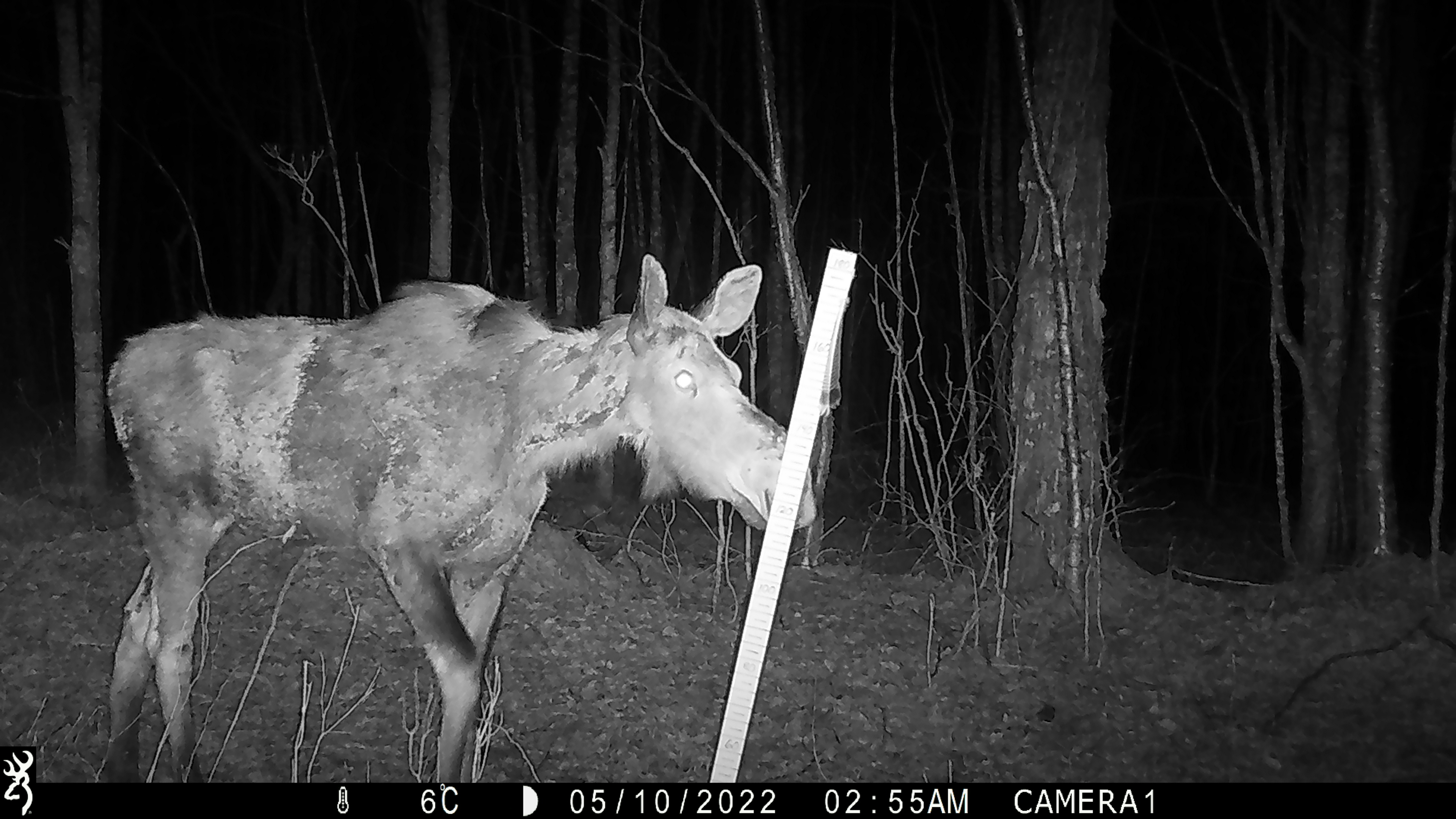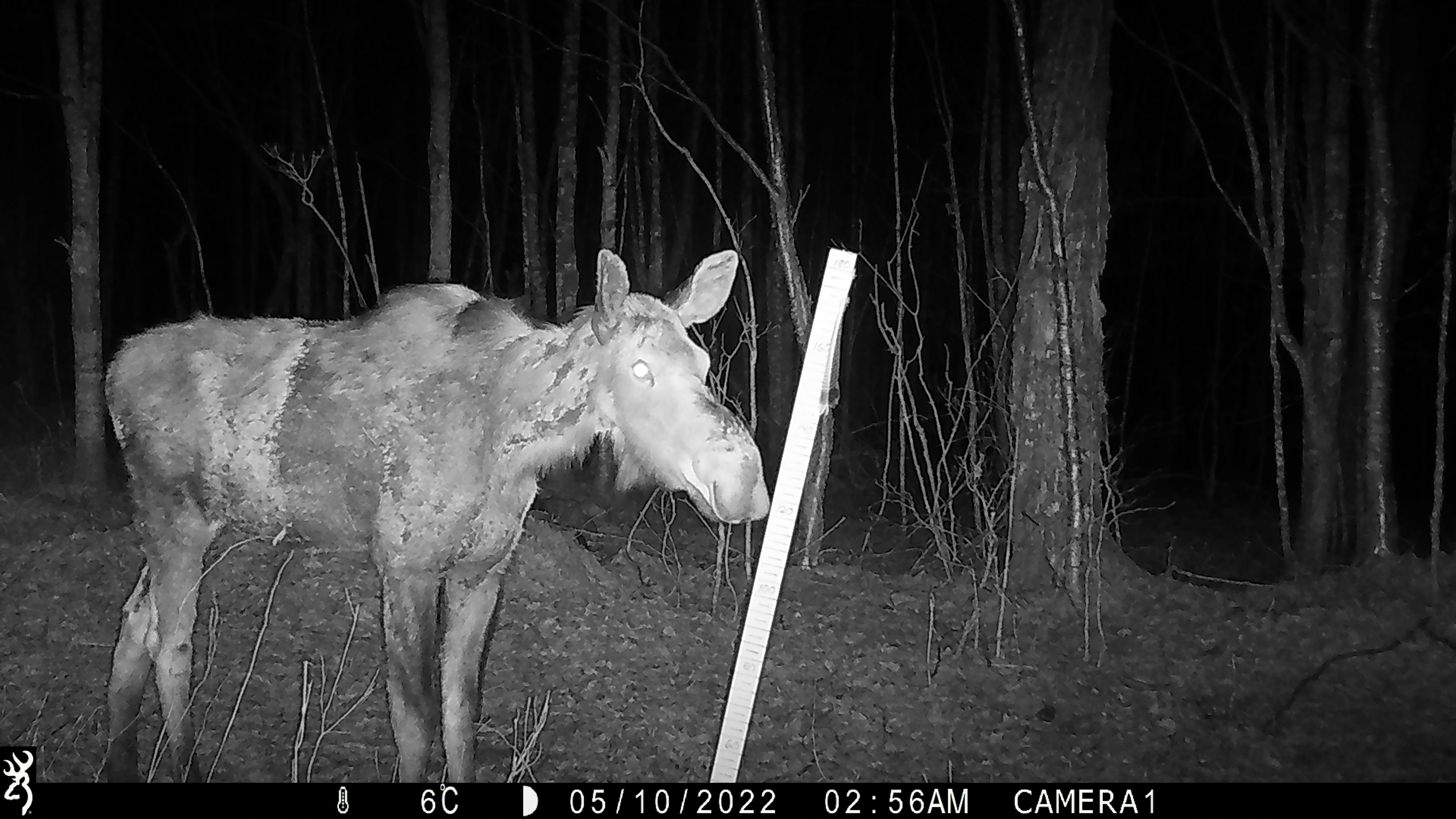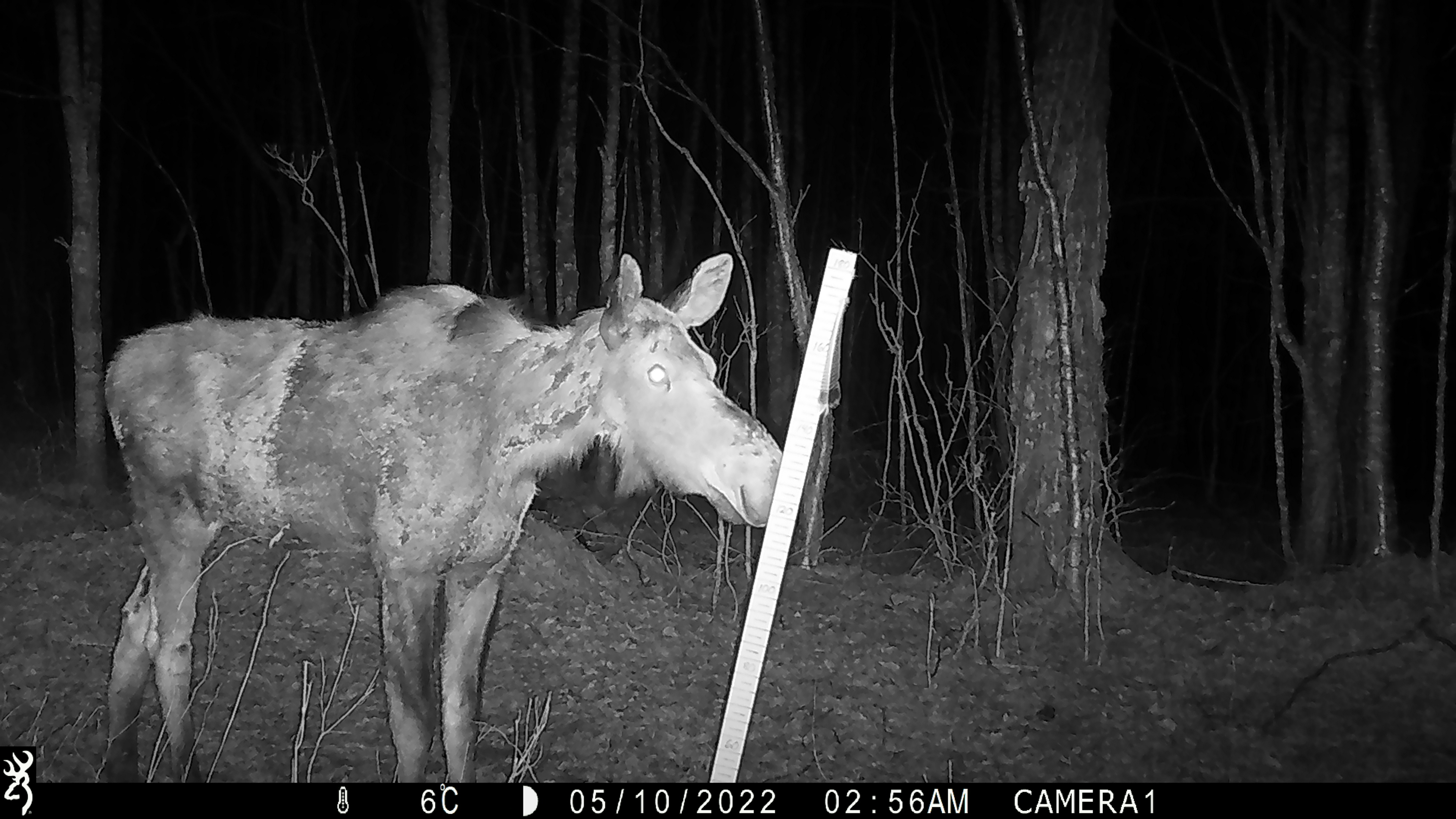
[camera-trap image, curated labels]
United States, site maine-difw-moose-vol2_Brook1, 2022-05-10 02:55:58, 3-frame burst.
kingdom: Animalia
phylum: Chordata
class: Mammalia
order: Artiodactyla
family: Cervidae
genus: Alces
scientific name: Alces alces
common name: moose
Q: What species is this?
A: Moose (Alces alces).